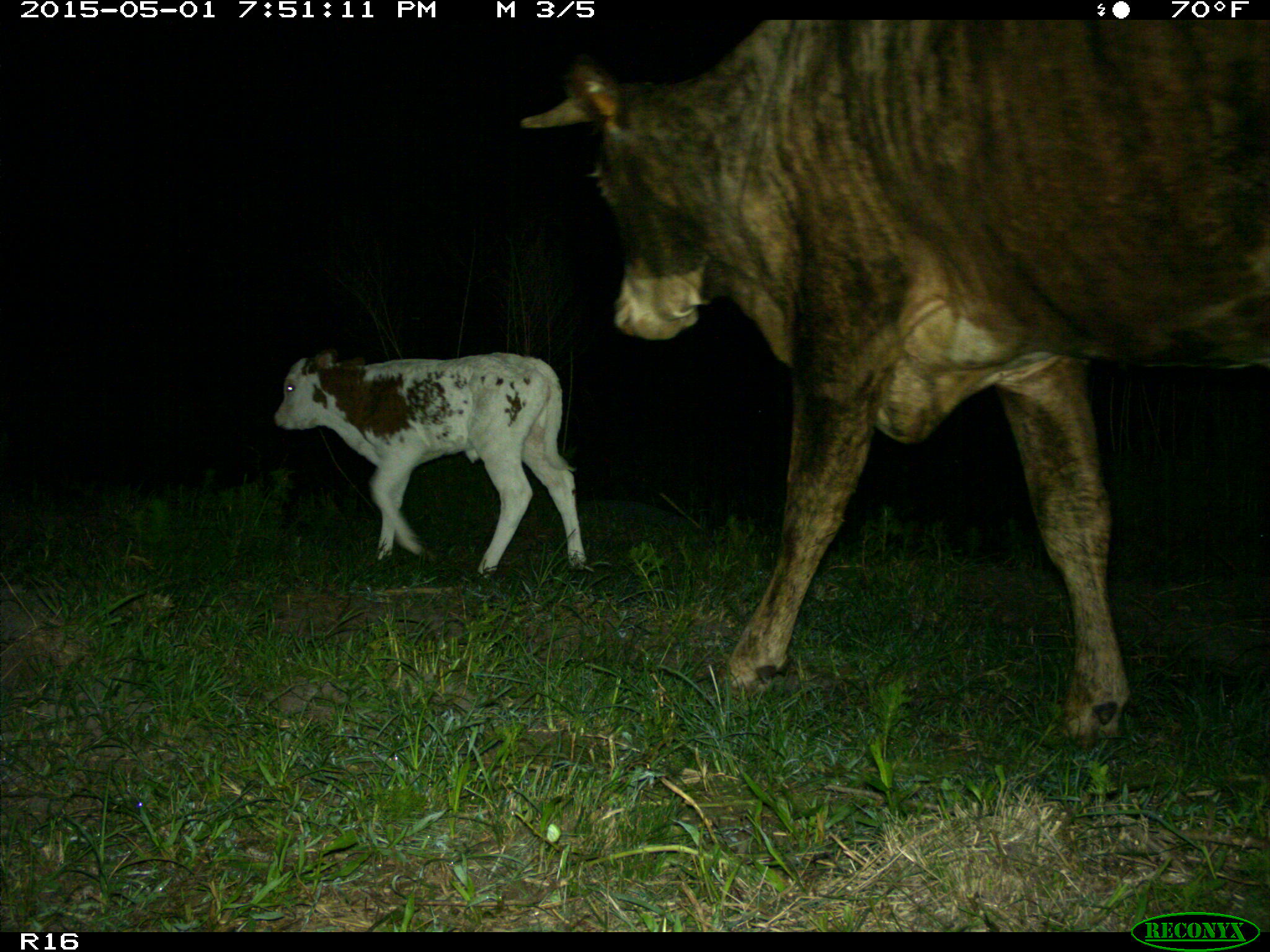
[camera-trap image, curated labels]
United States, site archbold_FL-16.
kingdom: Animalia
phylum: Chordata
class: Mammalia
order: Artiodactyla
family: Bovidae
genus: Bos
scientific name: Bos taurus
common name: domestic cow